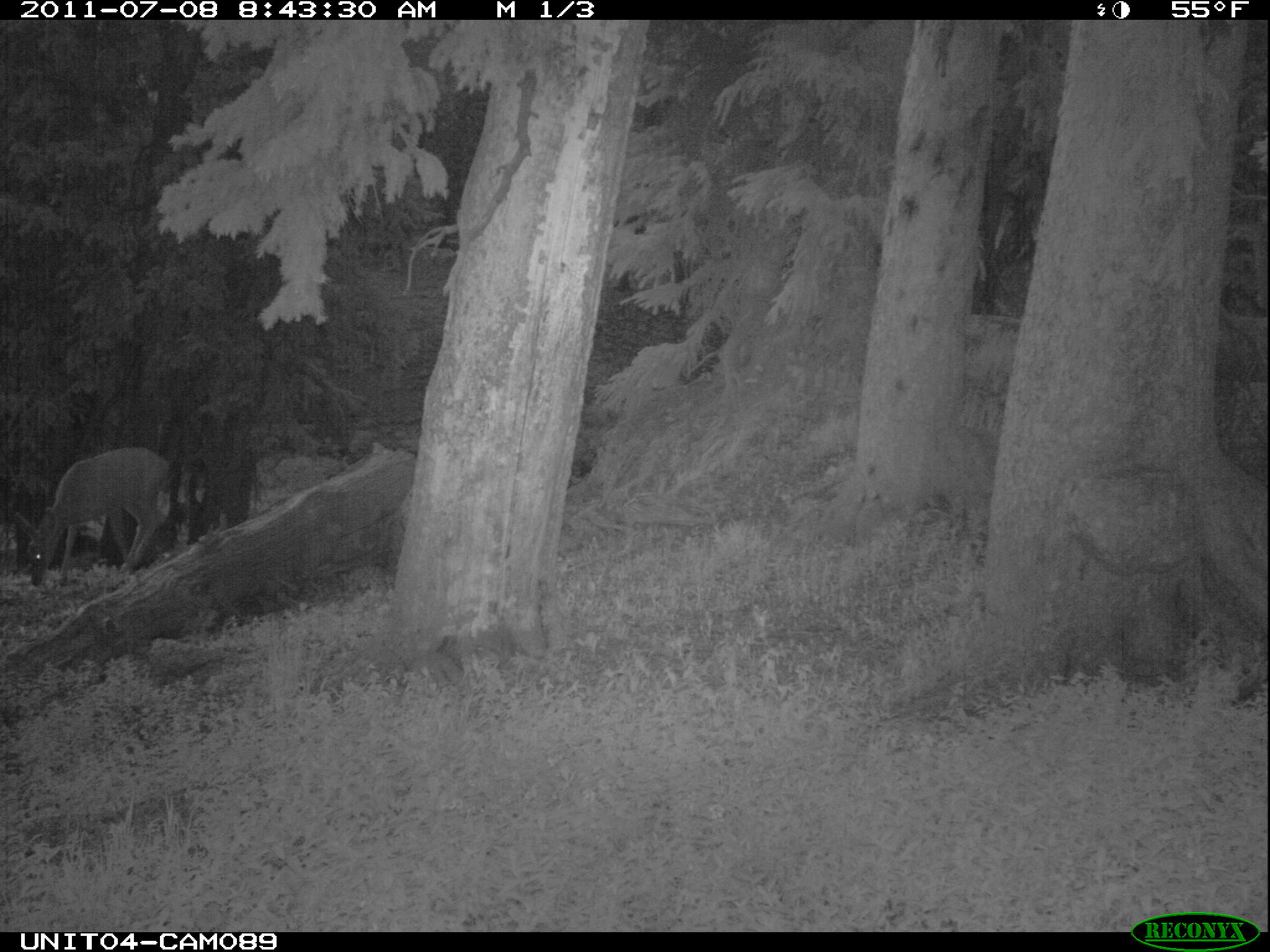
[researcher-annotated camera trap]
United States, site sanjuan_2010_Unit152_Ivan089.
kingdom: Animalia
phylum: Chordata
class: Mammalia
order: Artiodactyla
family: Cervidae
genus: Odocoileus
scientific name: Odocoileus hemionus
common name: mule deer